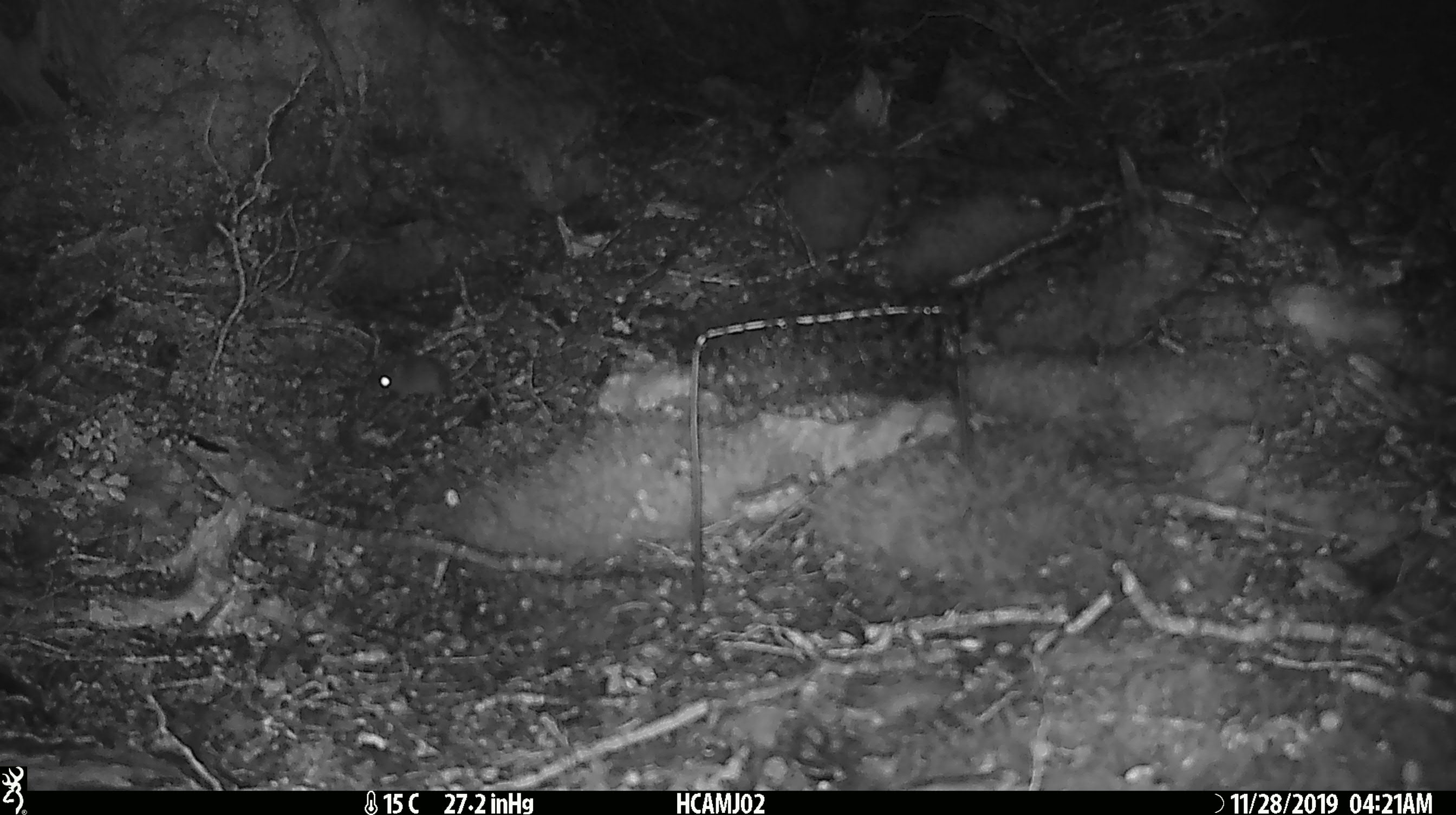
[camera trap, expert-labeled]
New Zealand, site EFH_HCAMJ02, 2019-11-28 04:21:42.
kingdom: Animalia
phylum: Chordata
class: Mammalia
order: Rodentia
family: Muridae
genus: Mus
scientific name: Mus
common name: mouse